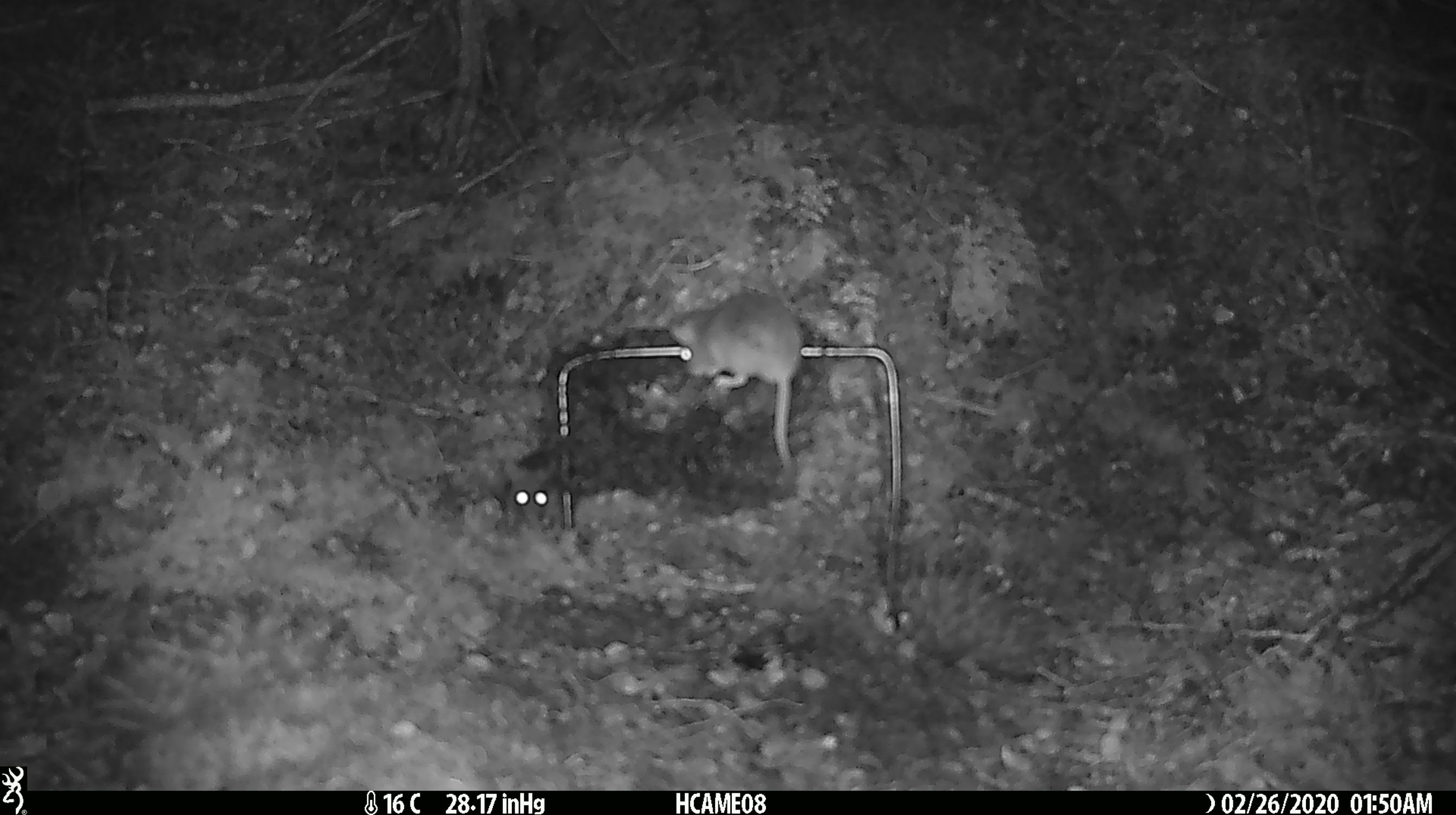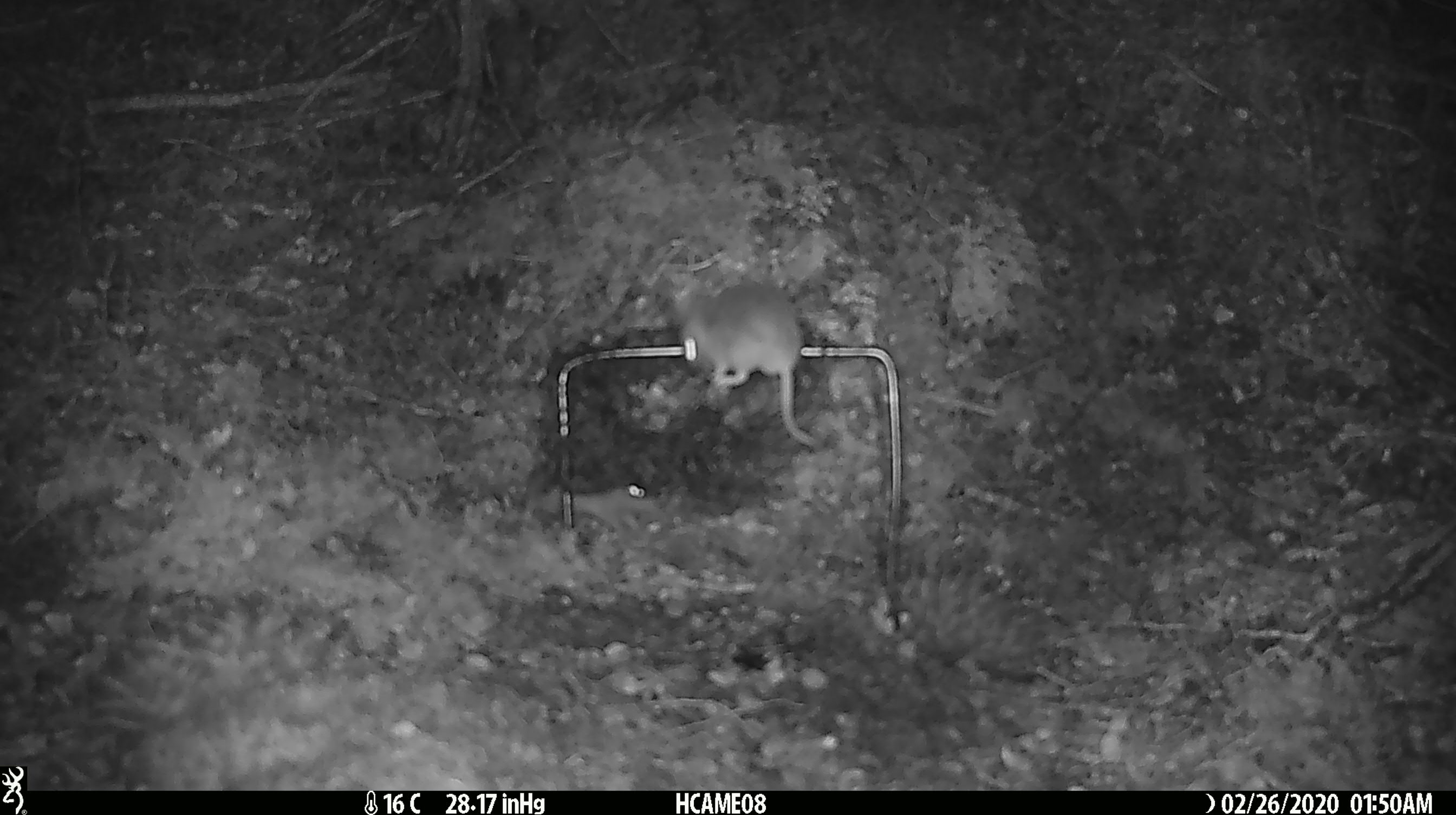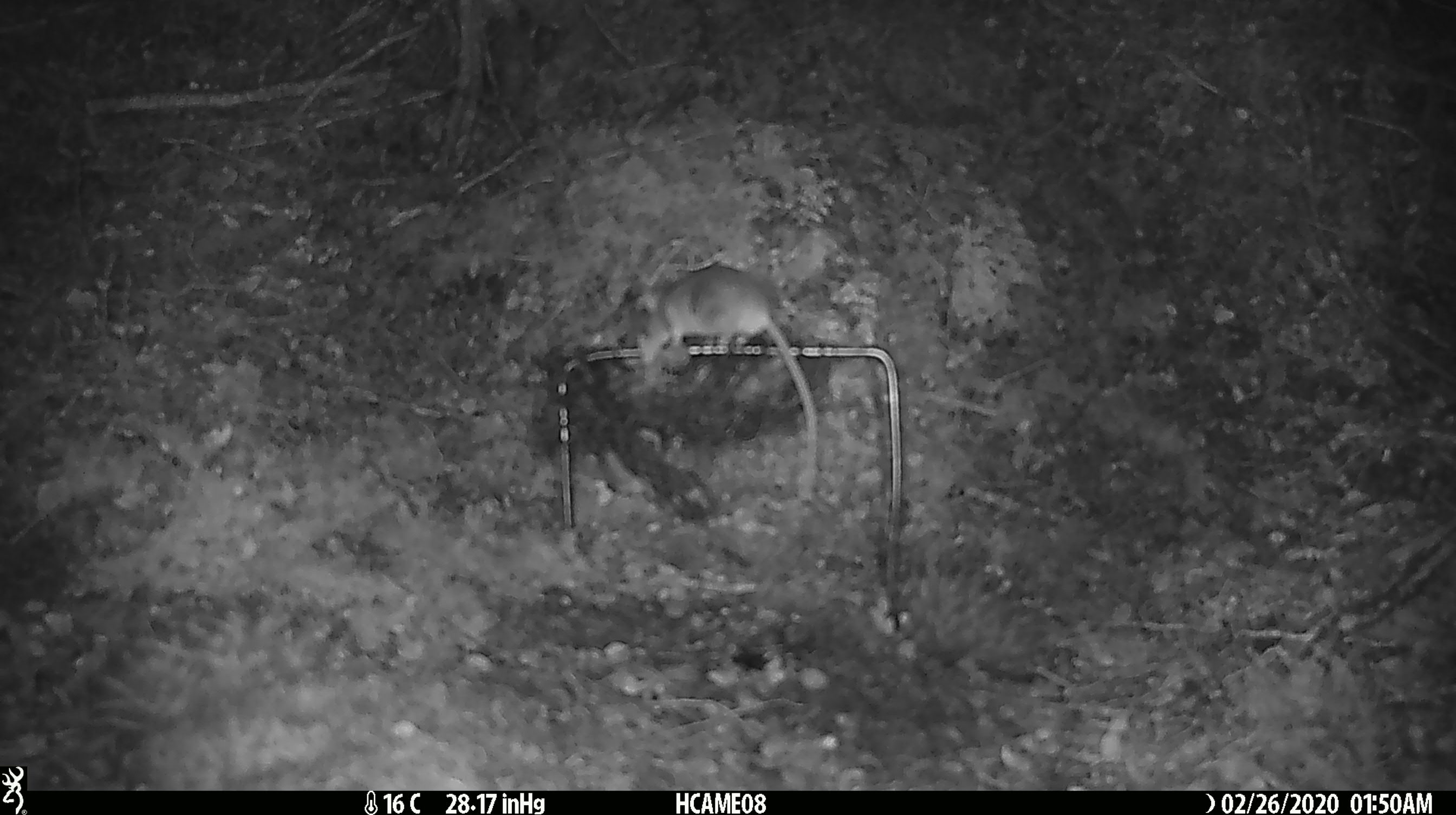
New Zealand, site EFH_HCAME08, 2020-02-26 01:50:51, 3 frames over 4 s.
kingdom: Animalia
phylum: Chordata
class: Mammalia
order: Rodentia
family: Muridae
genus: Mus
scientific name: Mus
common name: mouse